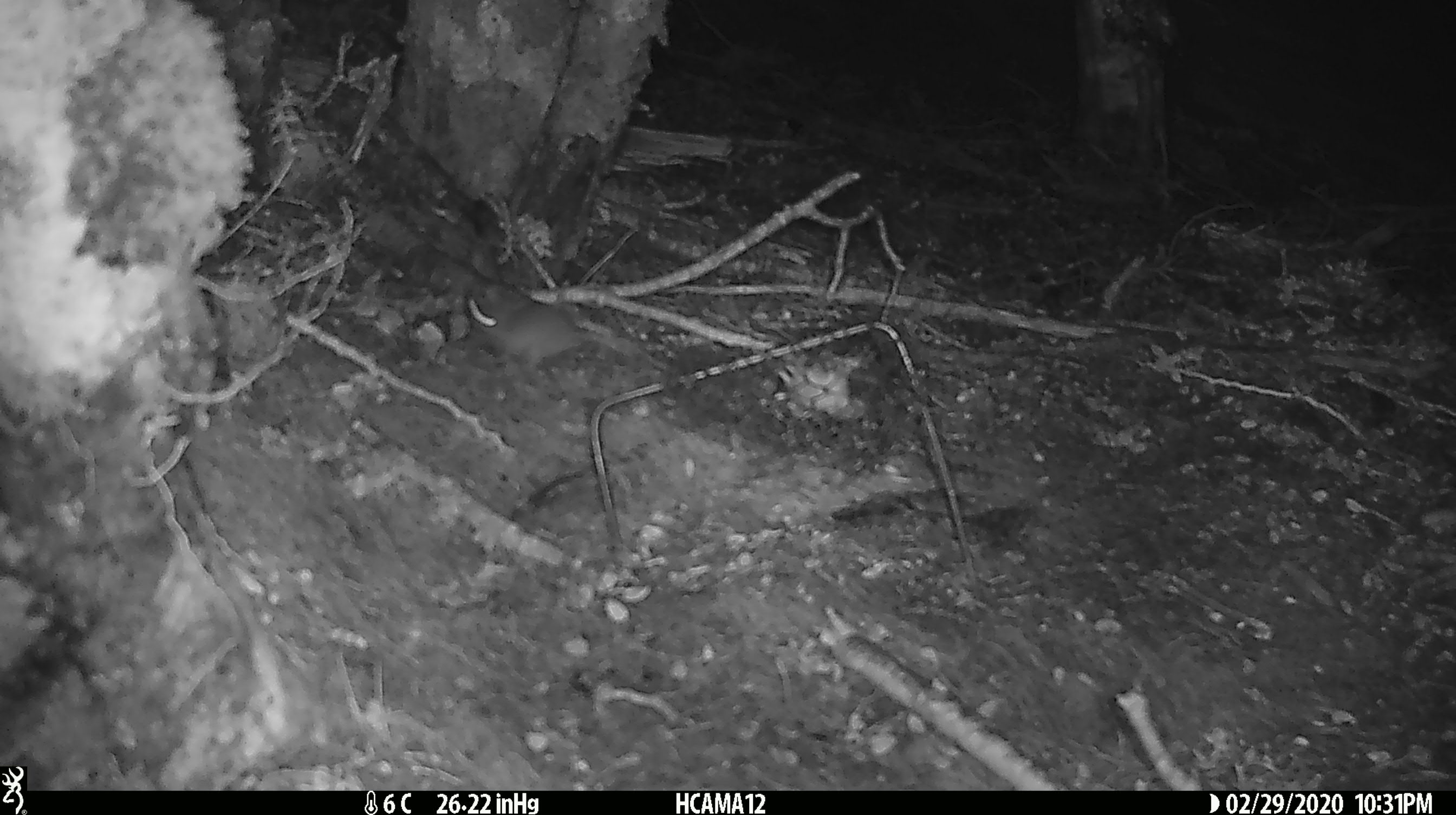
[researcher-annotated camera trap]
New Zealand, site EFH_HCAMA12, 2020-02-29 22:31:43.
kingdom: Animalia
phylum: Chordata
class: Mammalia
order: Rodentia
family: Muridae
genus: Mus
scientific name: Mus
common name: mouse